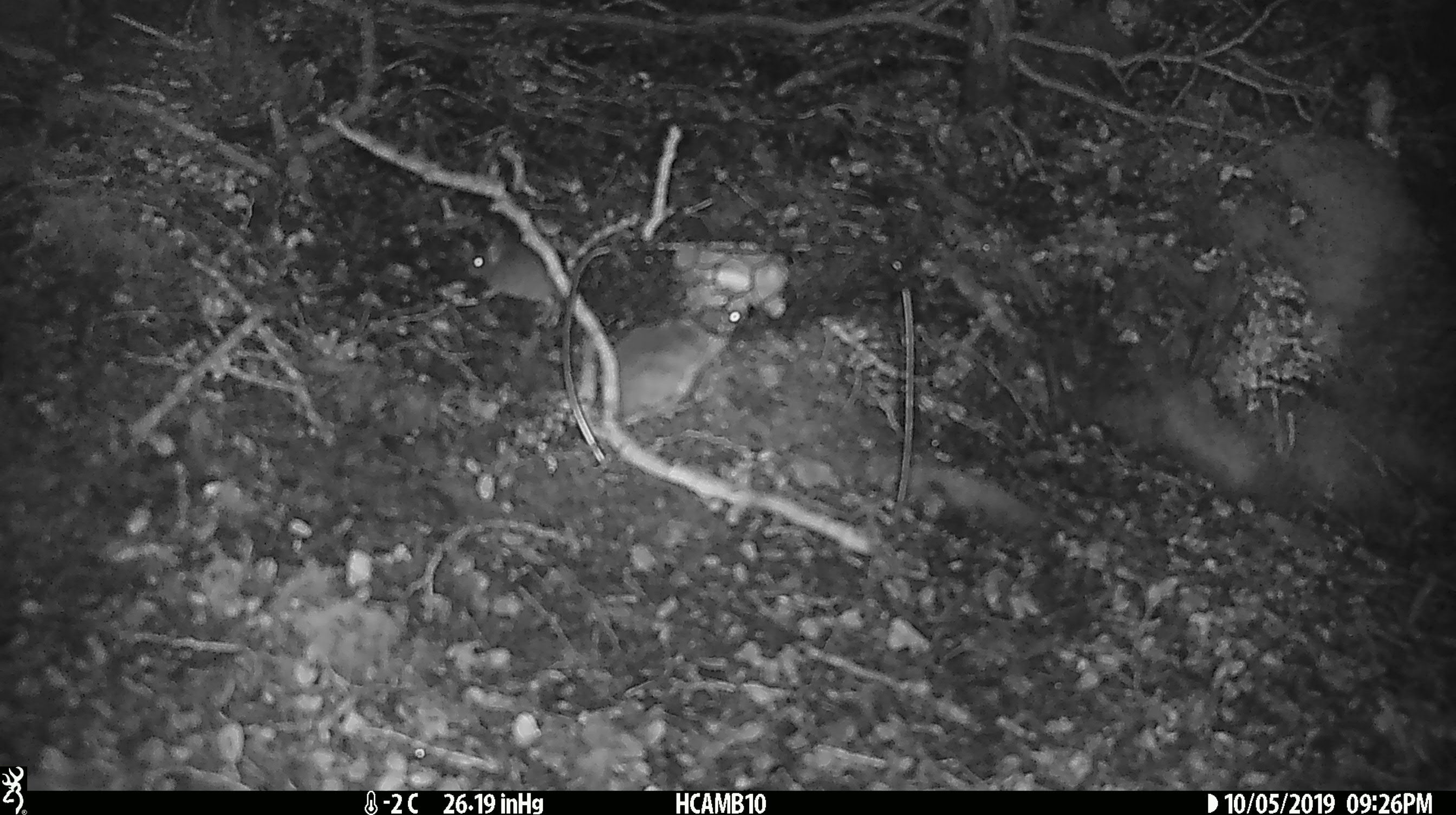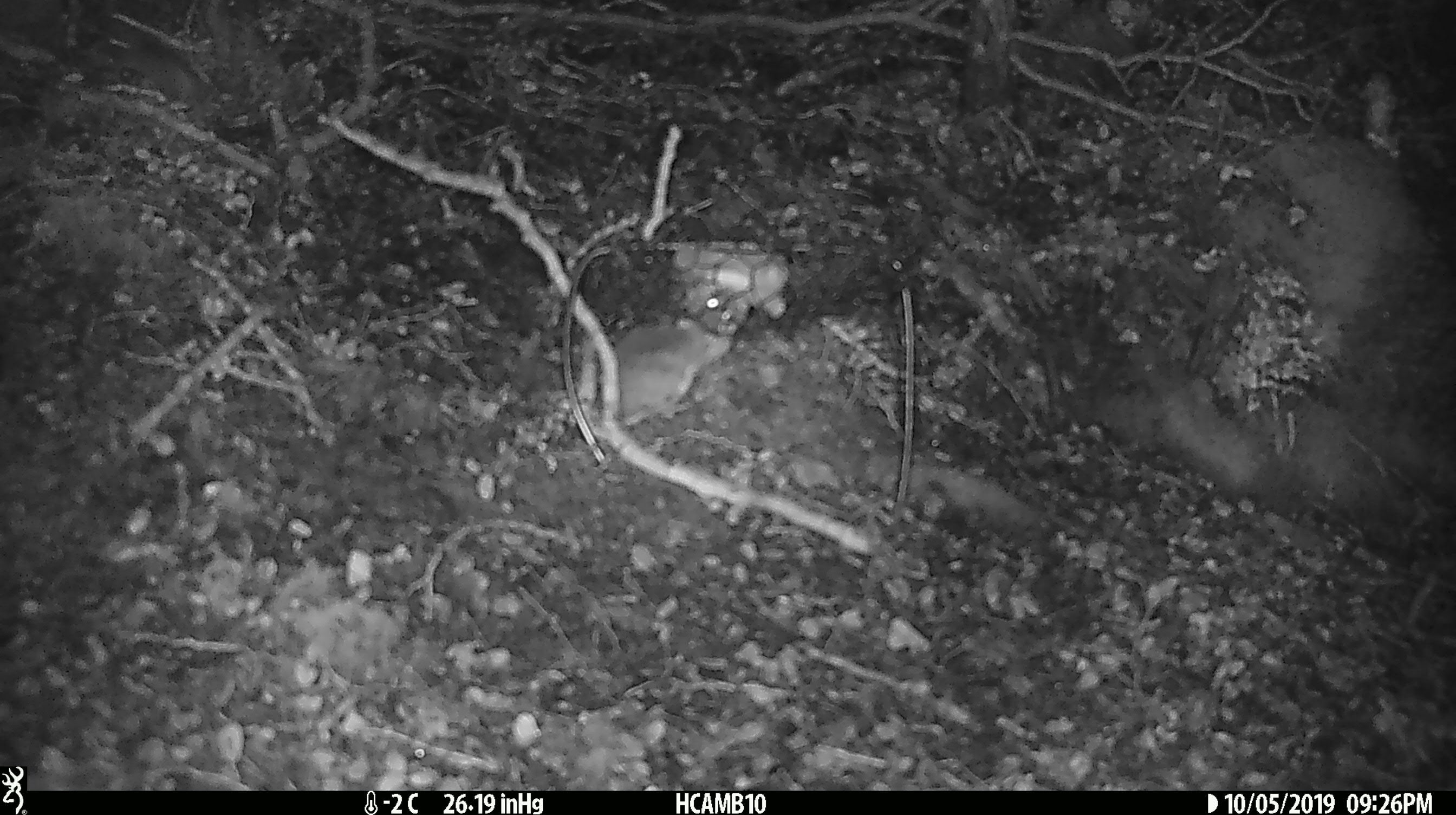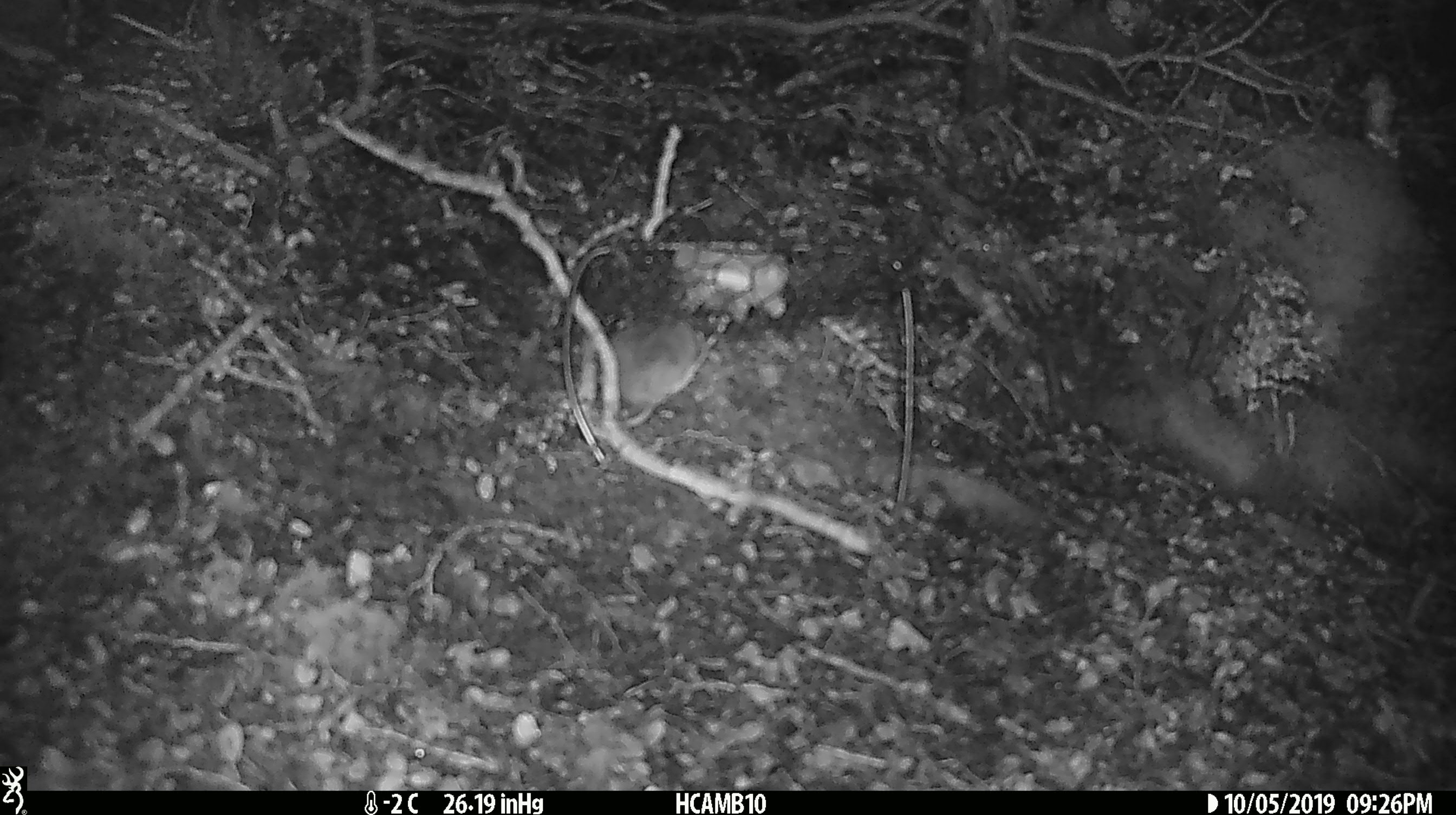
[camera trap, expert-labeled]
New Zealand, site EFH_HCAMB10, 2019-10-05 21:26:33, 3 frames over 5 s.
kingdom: Animalia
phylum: Chordata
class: Mammalia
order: Rodentia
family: Muridae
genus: Mus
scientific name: Mus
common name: mouse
Mouse (Mus).